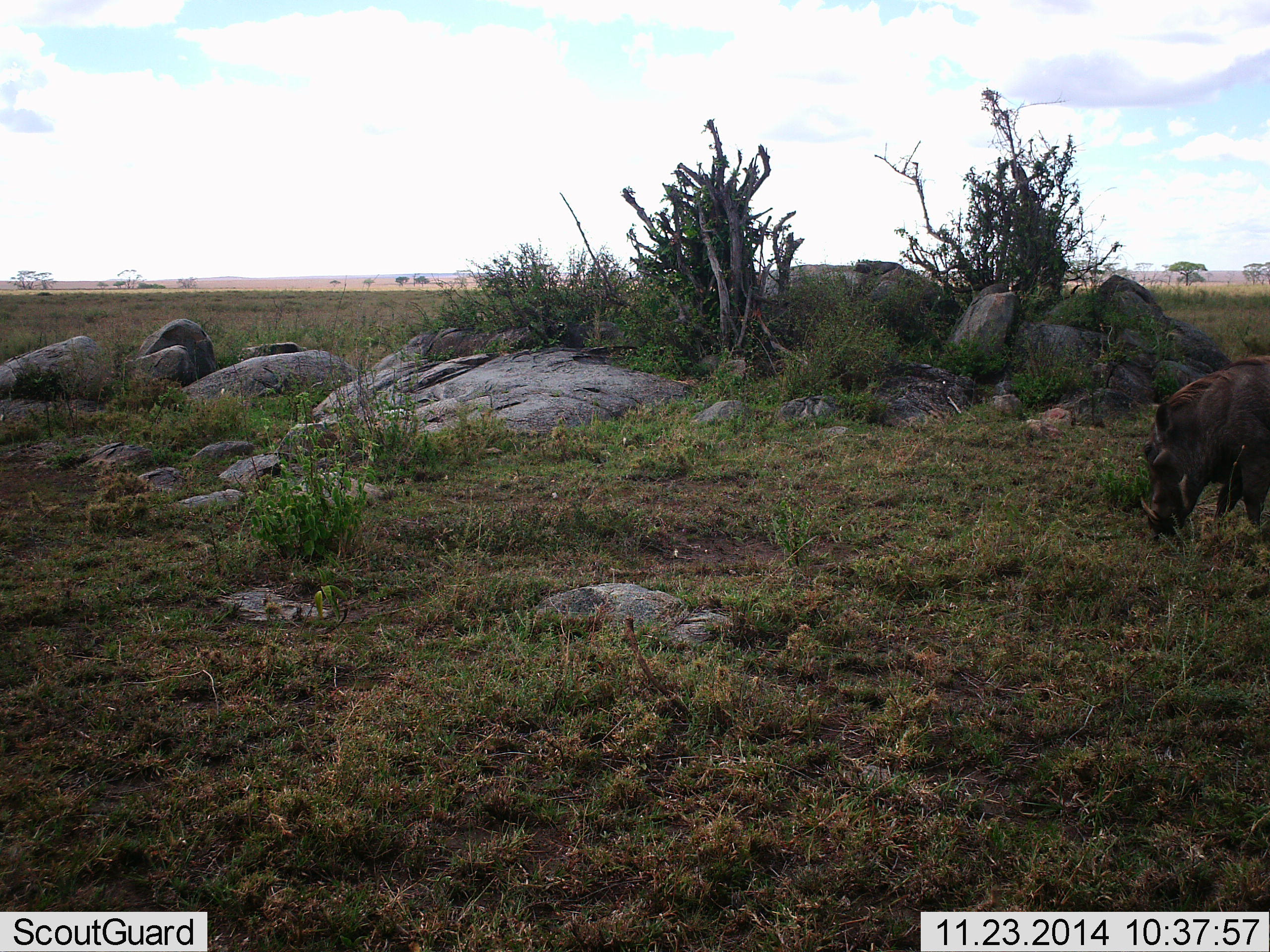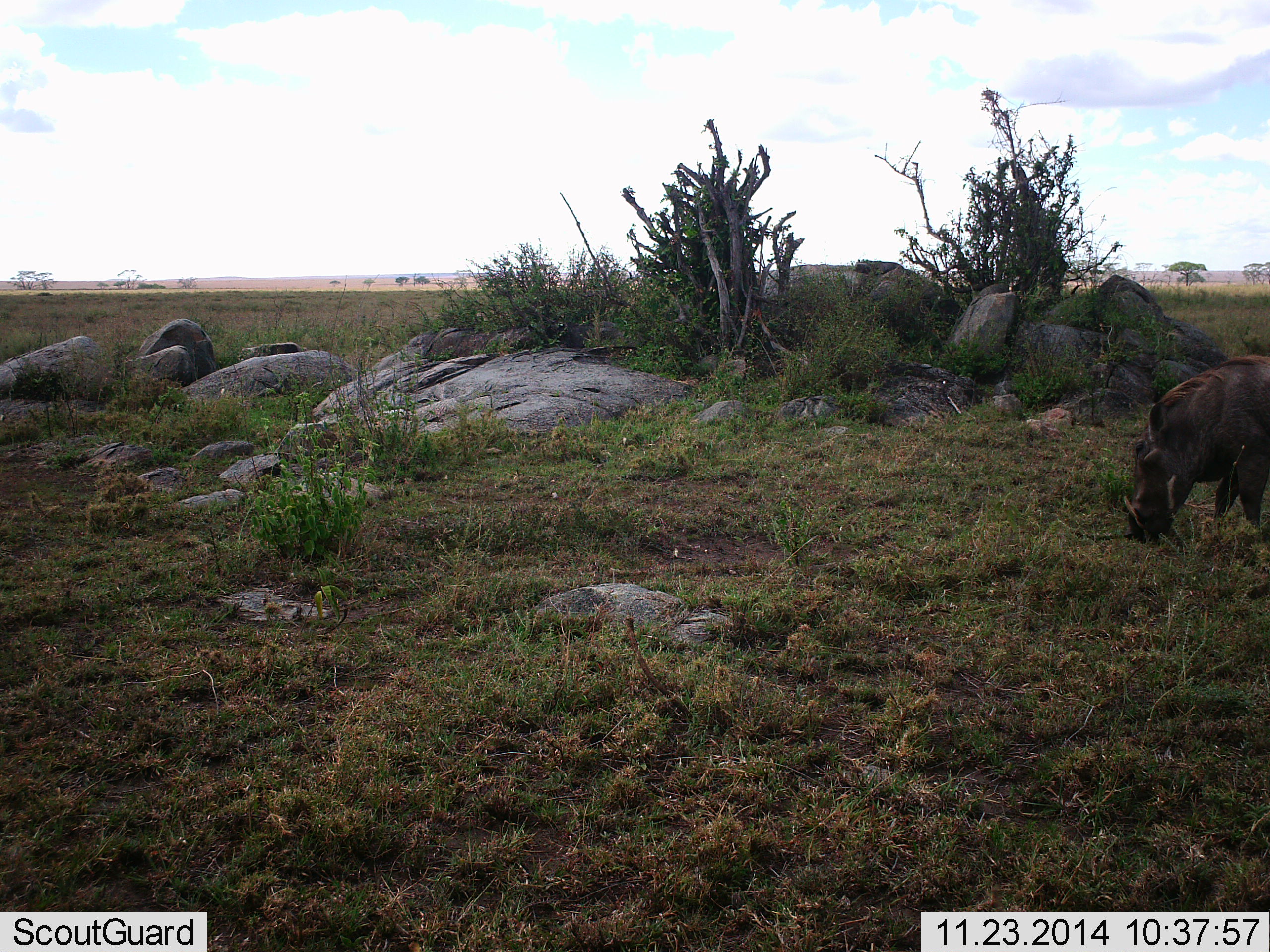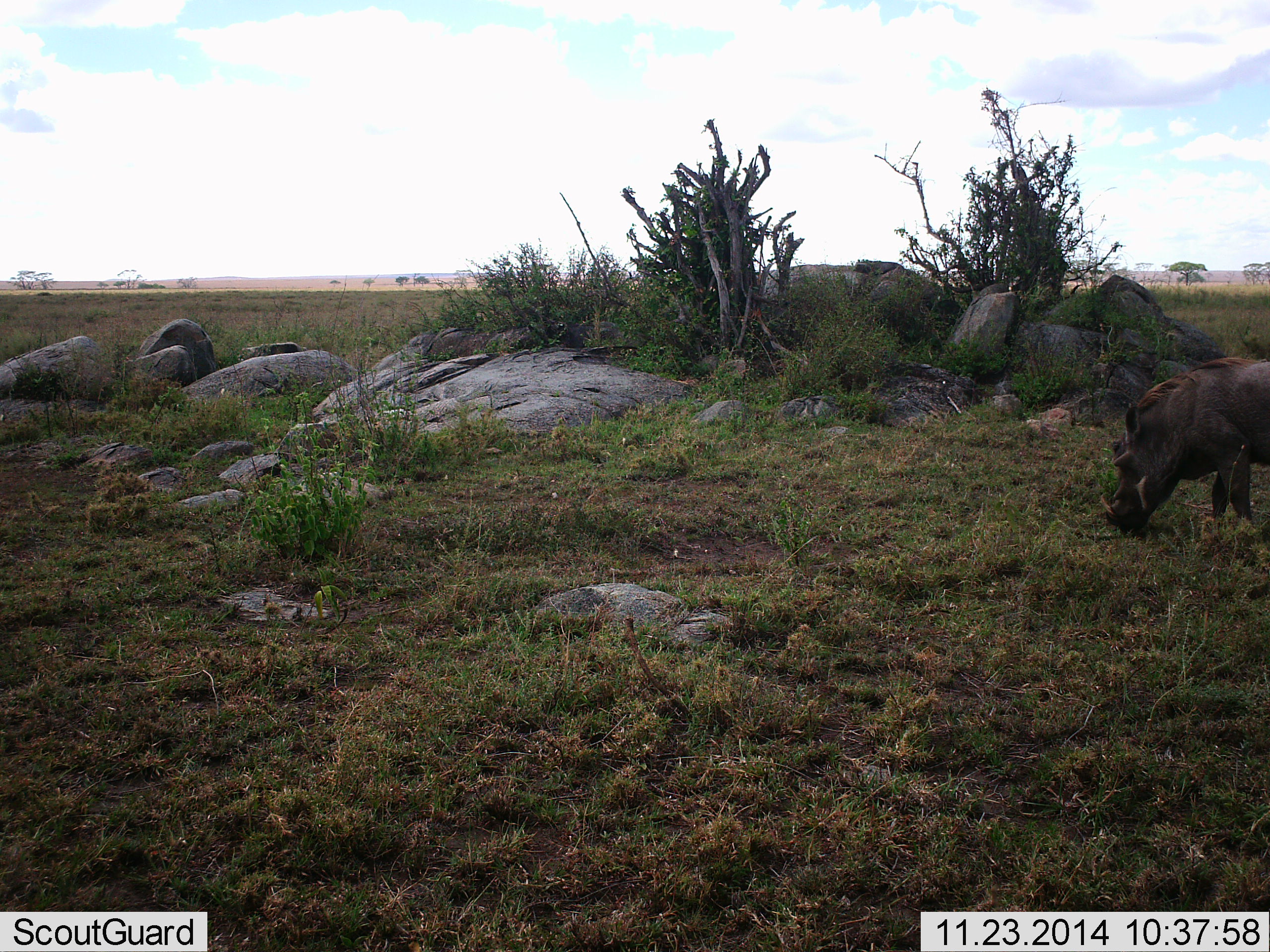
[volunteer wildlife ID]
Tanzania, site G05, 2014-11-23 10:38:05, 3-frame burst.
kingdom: Animalia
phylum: Chordata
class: Mammalia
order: Artiodactyla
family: Suidae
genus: Phacochoerus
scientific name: Phacochoerus africanus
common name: warthog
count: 1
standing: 30%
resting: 0%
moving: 30%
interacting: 0%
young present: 0%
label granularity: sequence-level